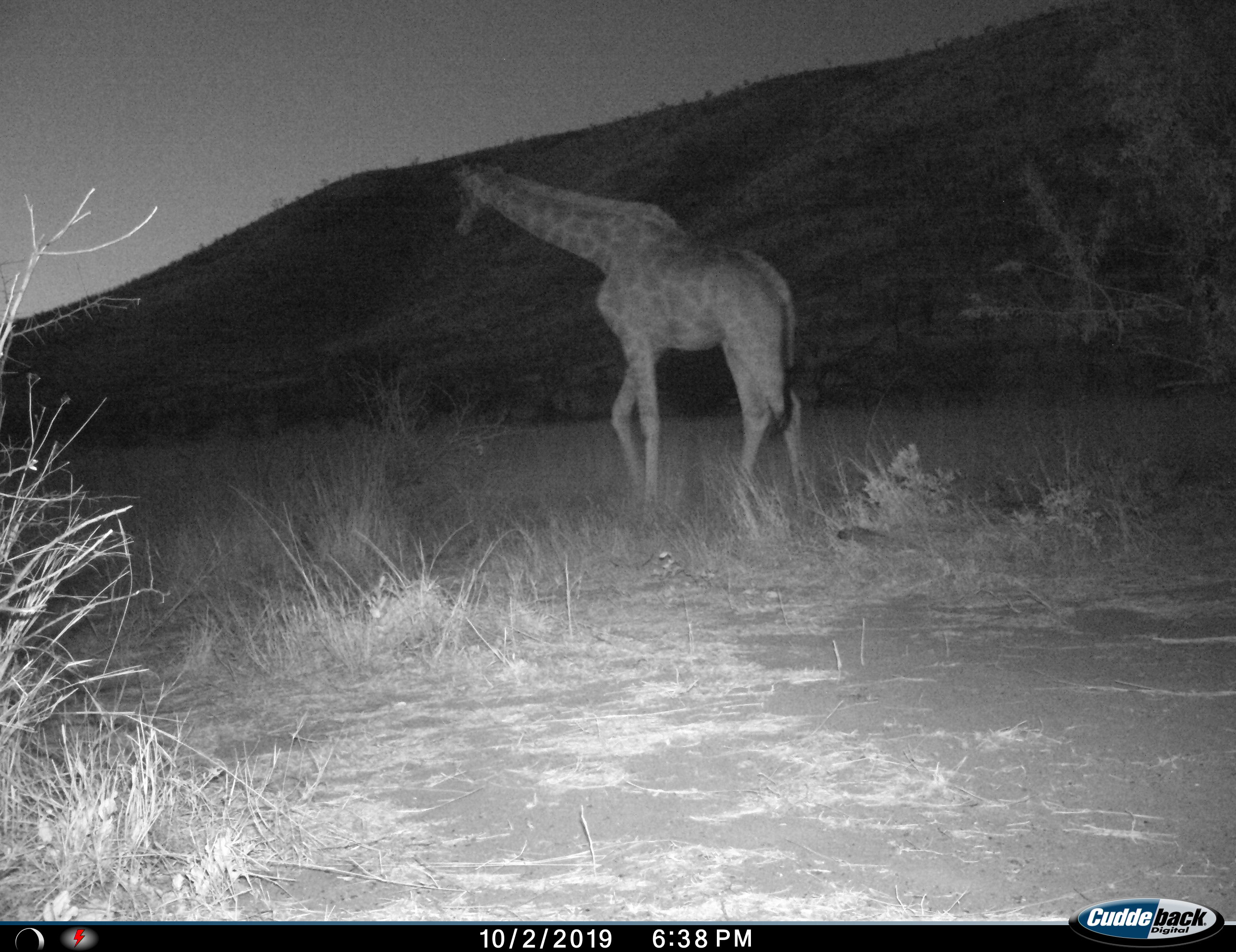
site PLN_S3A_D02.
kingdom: Animalia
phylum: Chordata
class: Mammalia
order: Artiodactyla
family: Giraffidae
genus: Giraffa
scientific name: Giraffa camelopardalis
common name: giraffe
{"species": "giraffe (Giraffa camelopardalis)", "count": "1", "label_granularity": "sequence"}